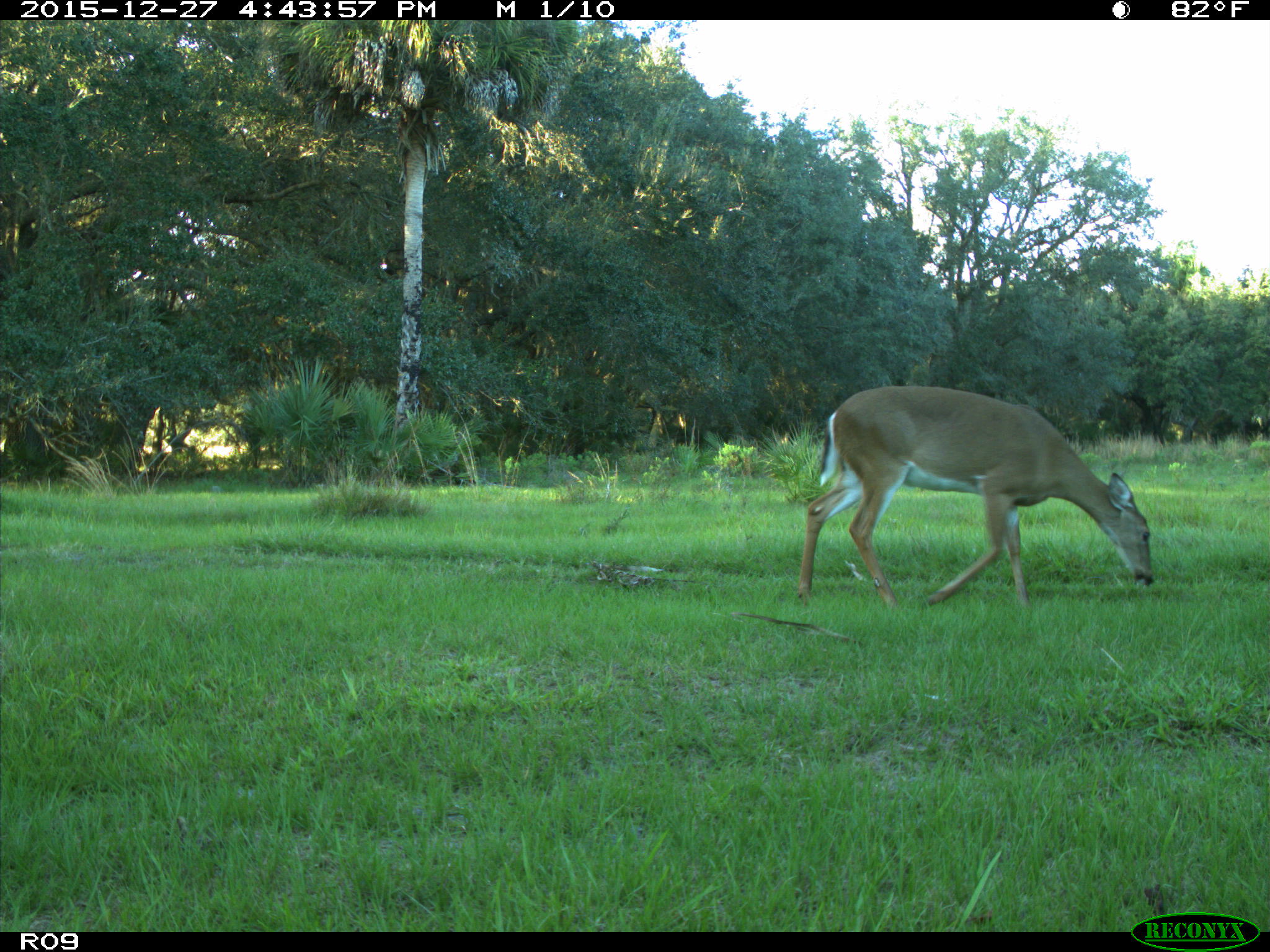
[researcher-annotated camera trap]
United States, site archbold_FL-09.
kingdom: Animalia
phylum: Chordata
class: Mammalia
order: Artiodactyla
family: Cervidae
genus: Odocoileus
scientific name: Odocoileus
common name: deer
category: unidentified deer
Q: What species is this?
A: Unidentified deer (deer) (Odocoileus).